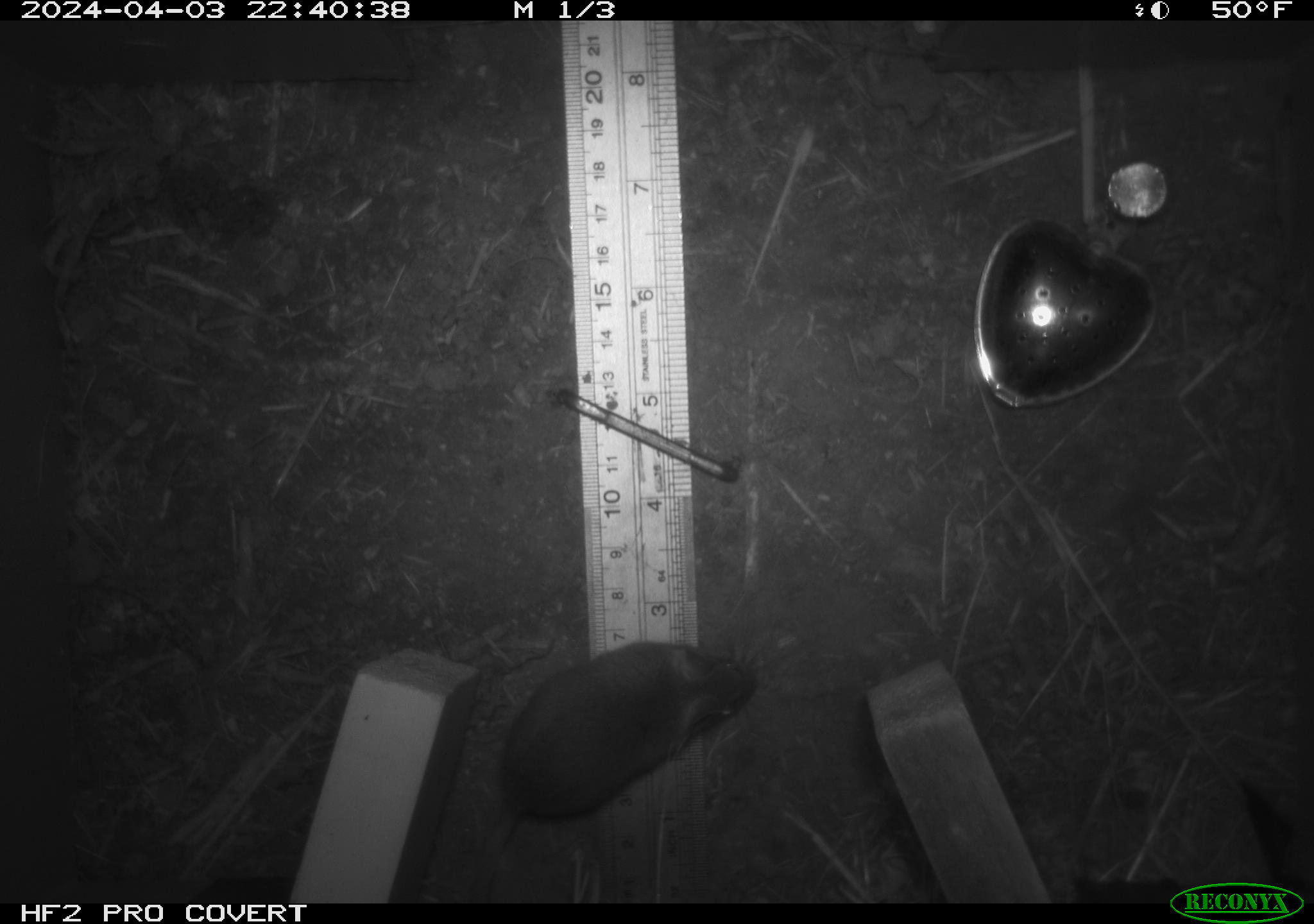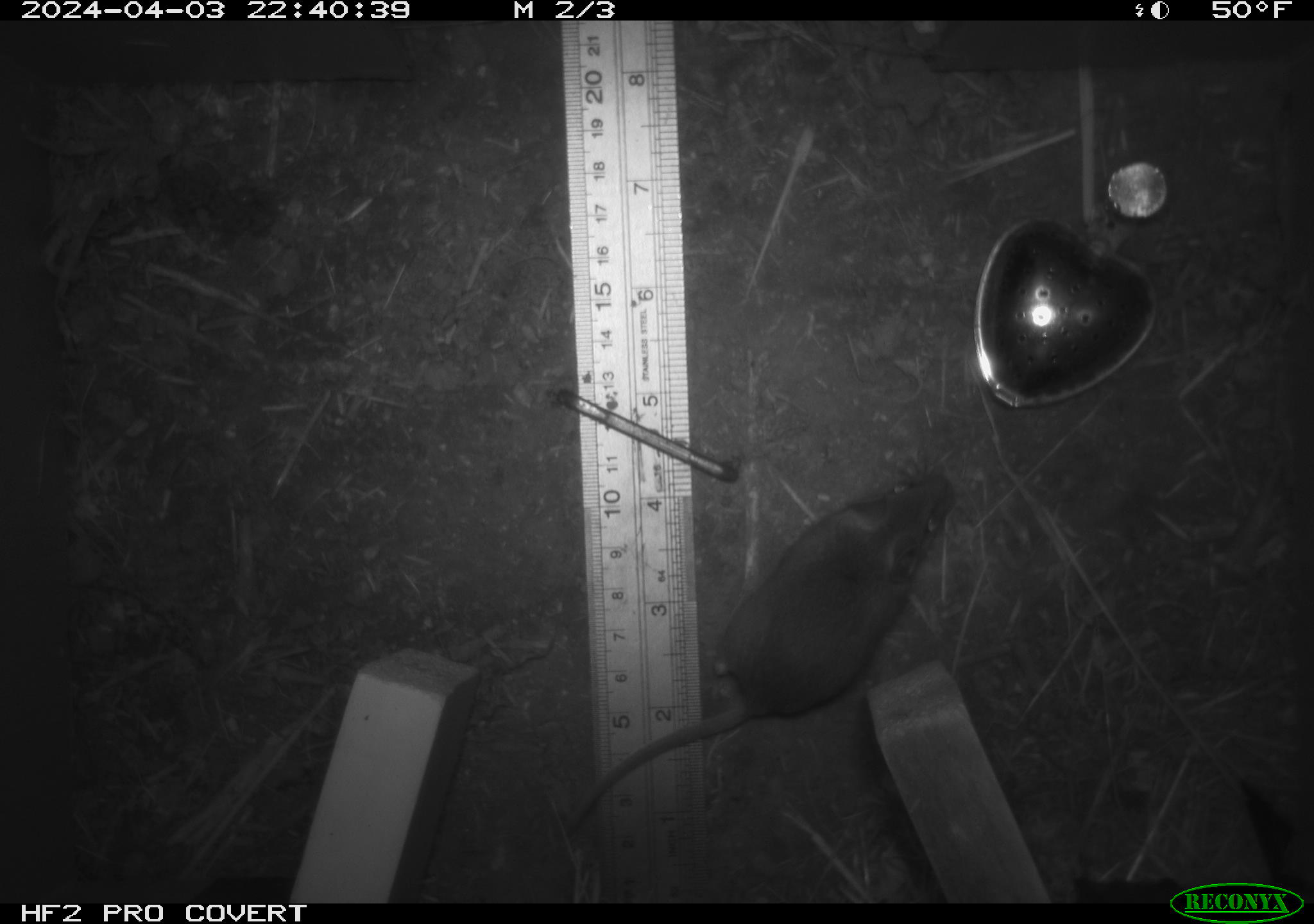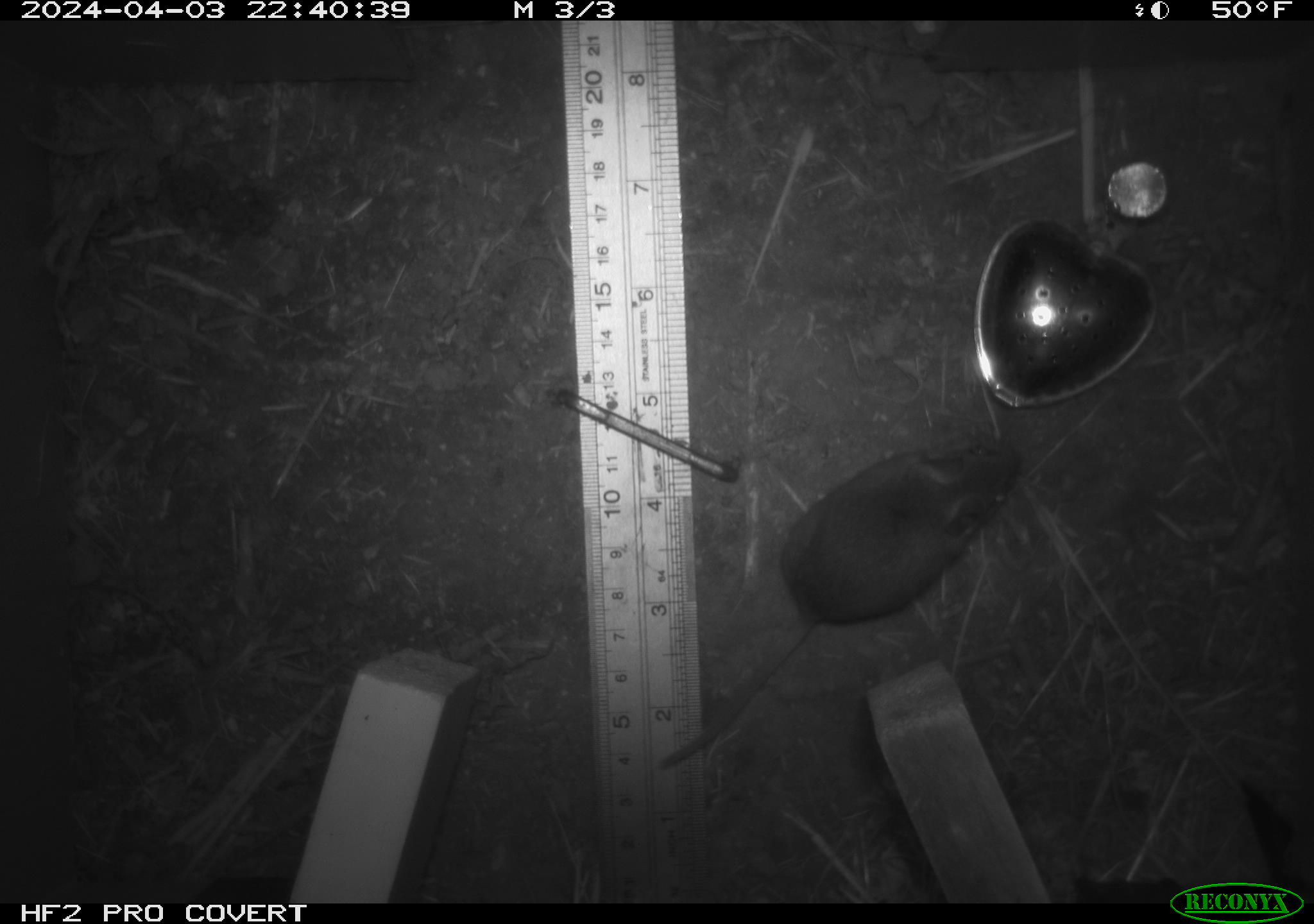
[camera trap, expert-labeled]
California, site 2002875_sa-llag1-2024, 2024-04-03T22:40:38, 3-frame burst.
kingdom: Animalia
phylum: Chordata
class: Mammalia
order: Rodentia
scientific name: Rodentia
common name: mouse species